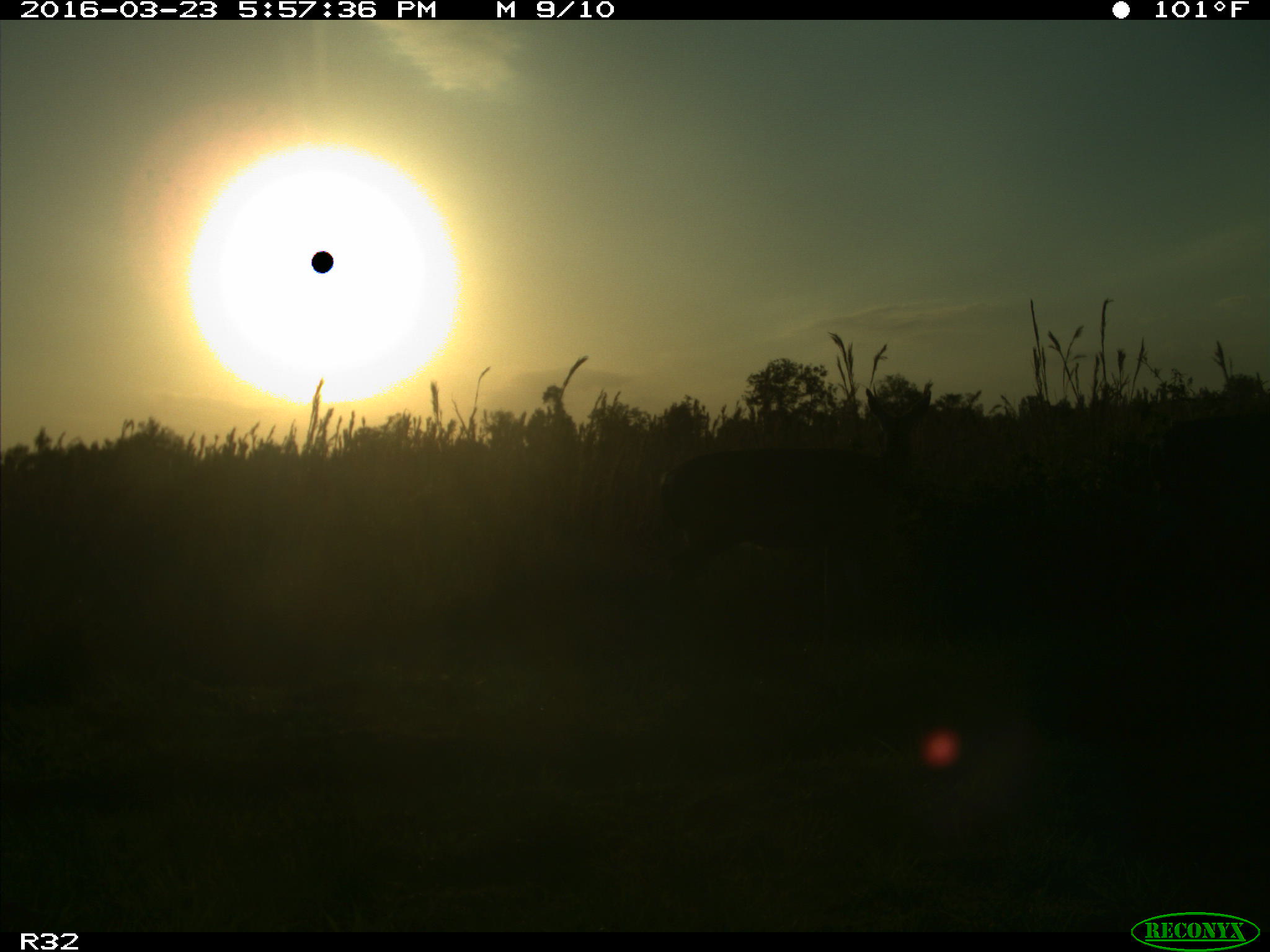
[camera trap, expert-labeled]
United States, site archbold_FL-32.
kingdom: Animalia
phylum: Chordata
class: Mammalia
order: Artiodactyla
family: Cervidae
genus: Odocoileus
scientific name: Odocoileus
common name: deer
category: unidentified deer